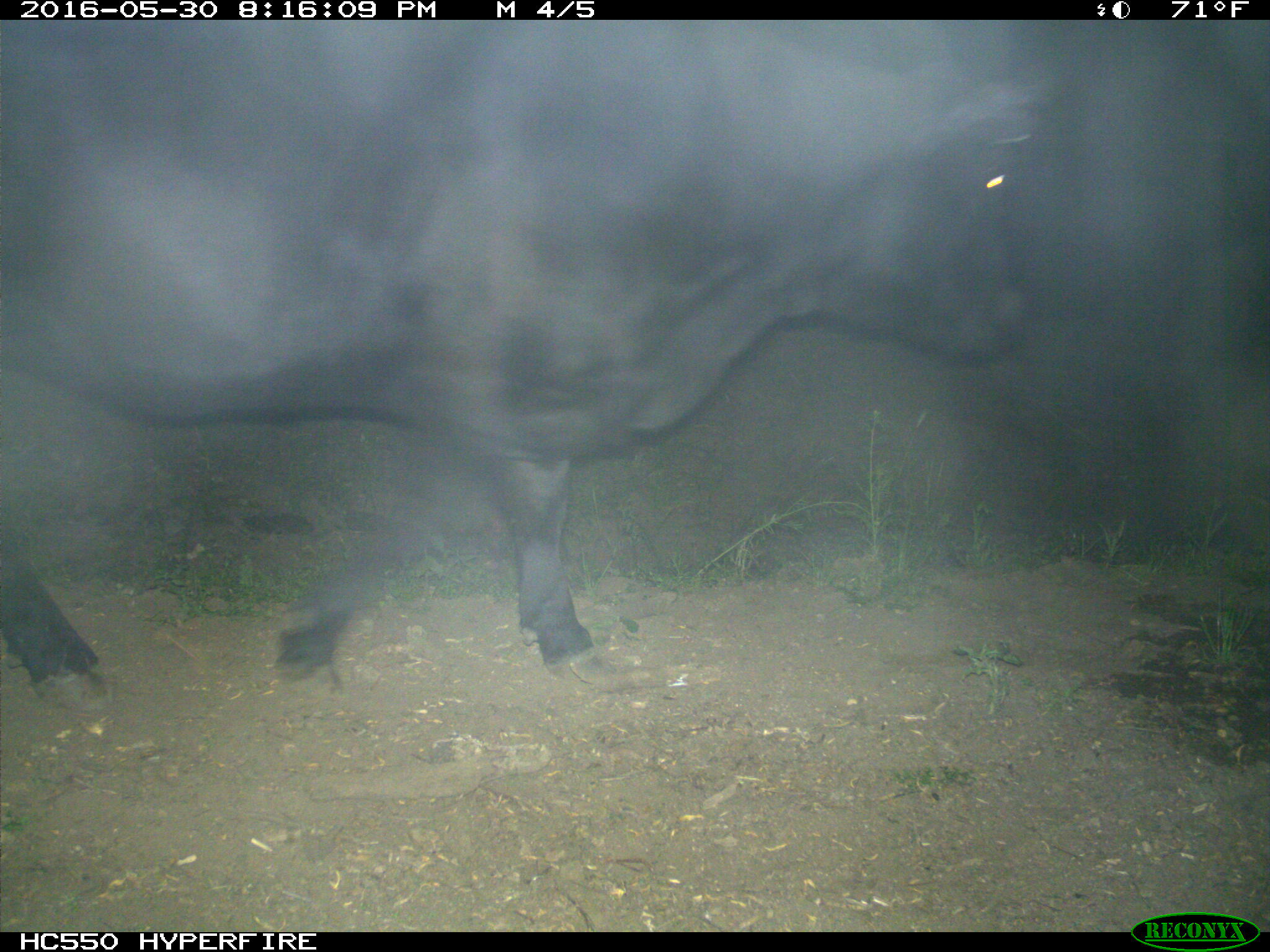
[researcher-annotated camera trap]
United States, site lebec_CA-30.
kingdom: Animalia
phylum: Chordata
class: Mammalia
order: Artiodactyla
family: Bovidae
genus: Bos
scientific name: Bos taurus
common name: domestic cow